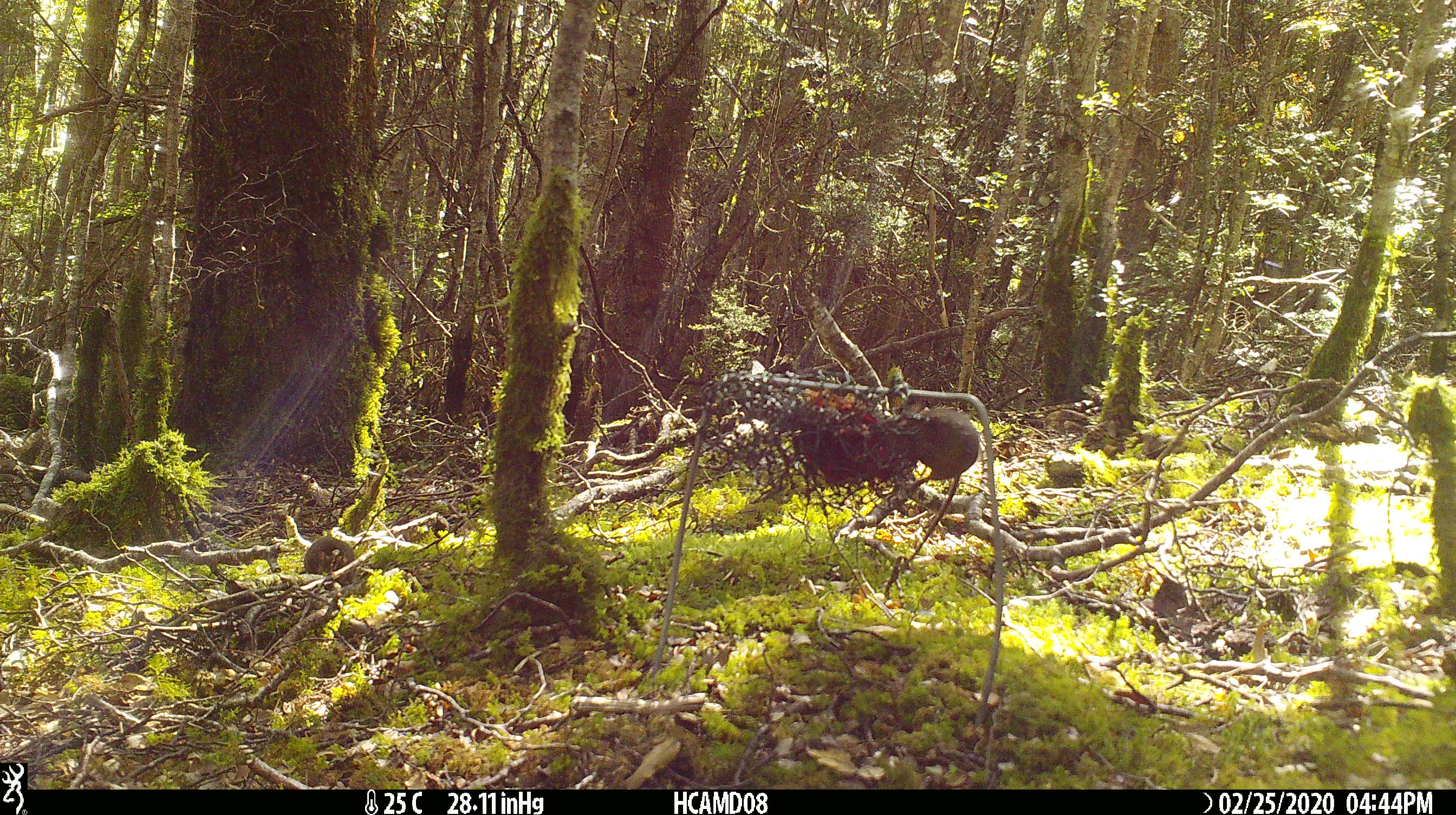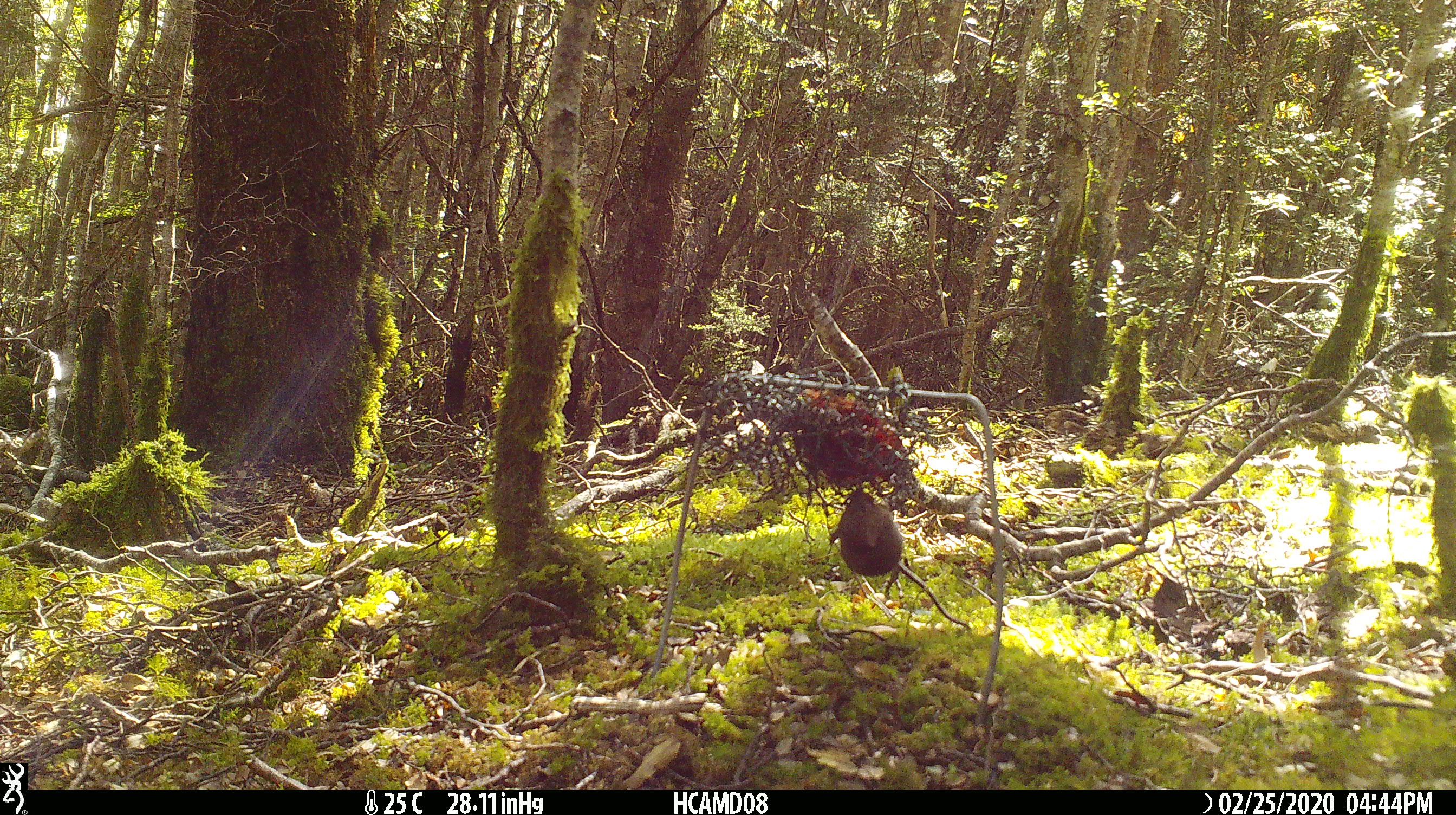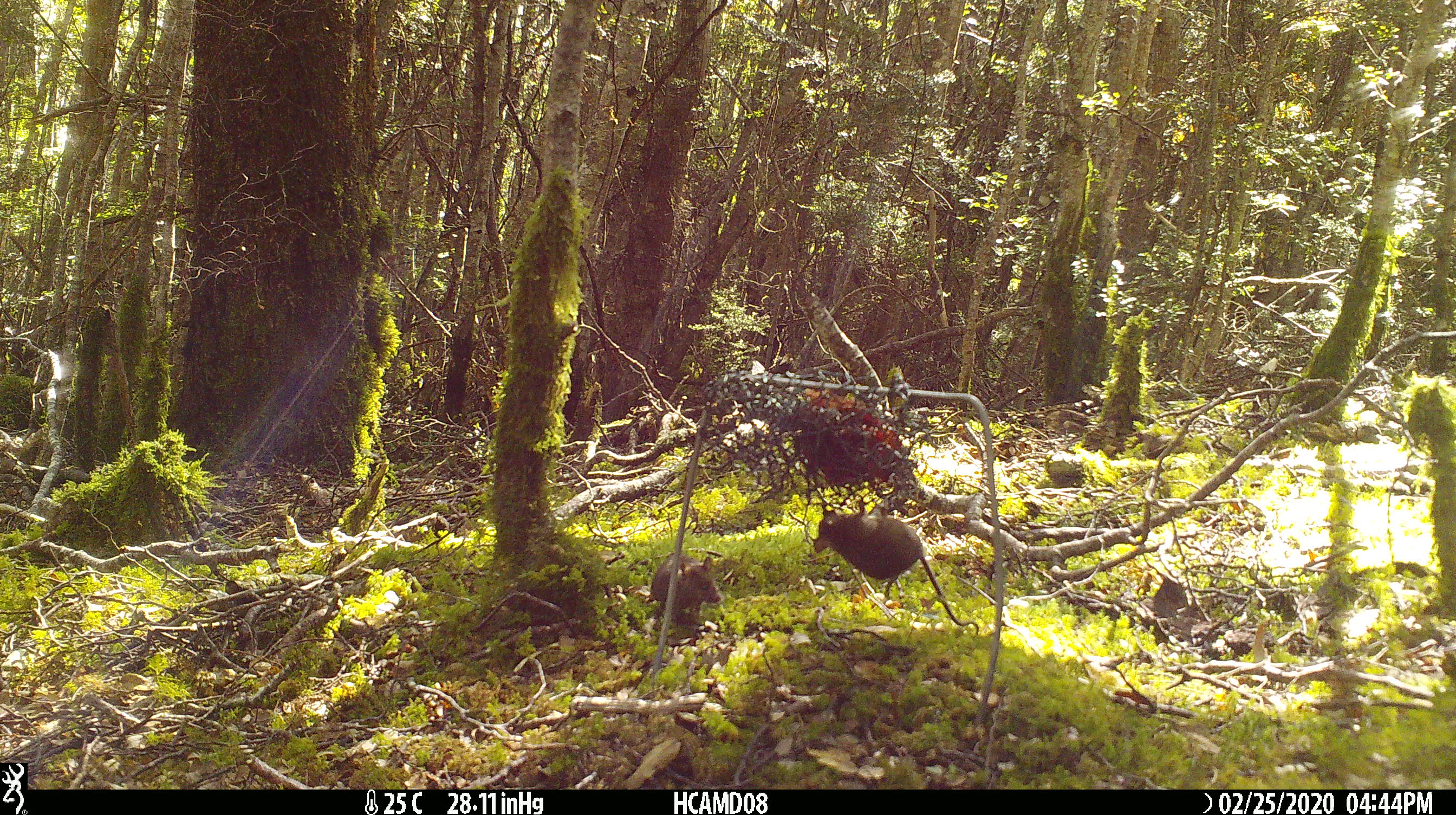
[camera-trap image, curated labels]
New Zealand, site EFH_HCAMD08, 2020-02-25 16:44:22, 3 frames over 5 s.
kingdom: Animalia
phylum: Chordata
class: Mammalia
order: Rodentia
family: Muridae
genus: Mus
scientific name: Mus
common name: mouse